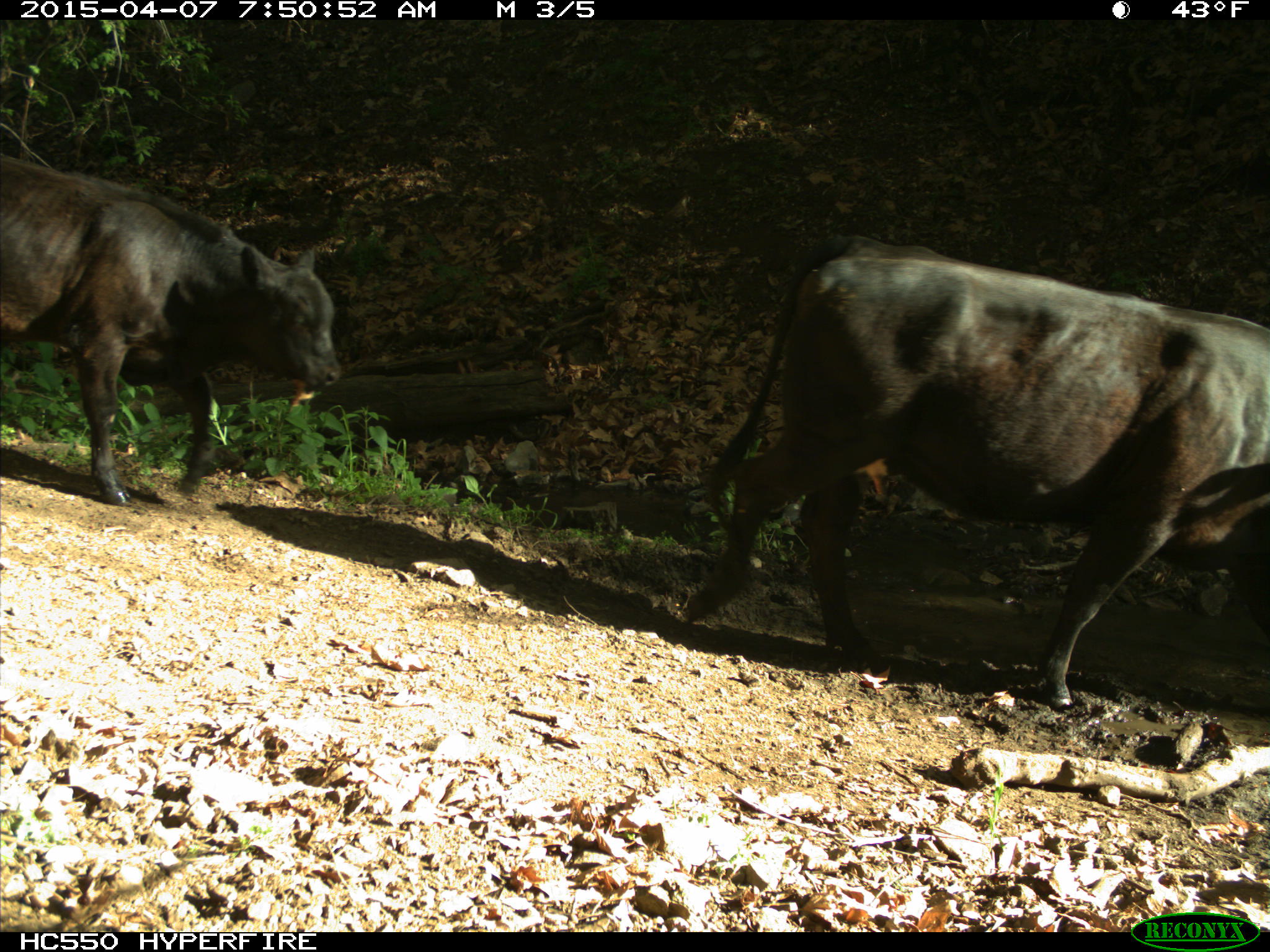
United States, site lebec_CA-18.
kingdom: Animalia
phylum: Chordata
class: Mammalia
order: Artiodactyla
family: Bovidae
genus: Bos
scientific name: Bos taurus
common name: domestic cow